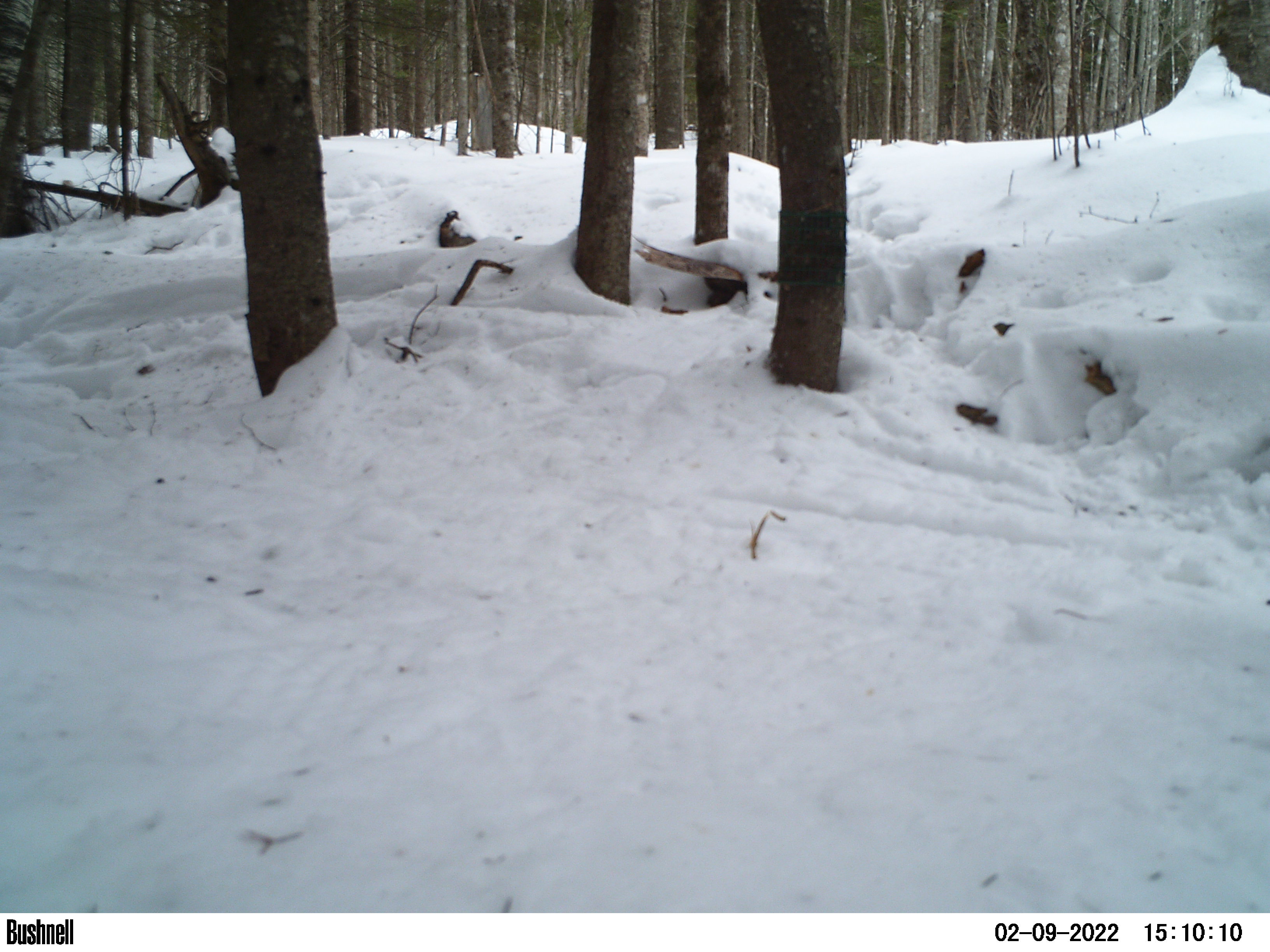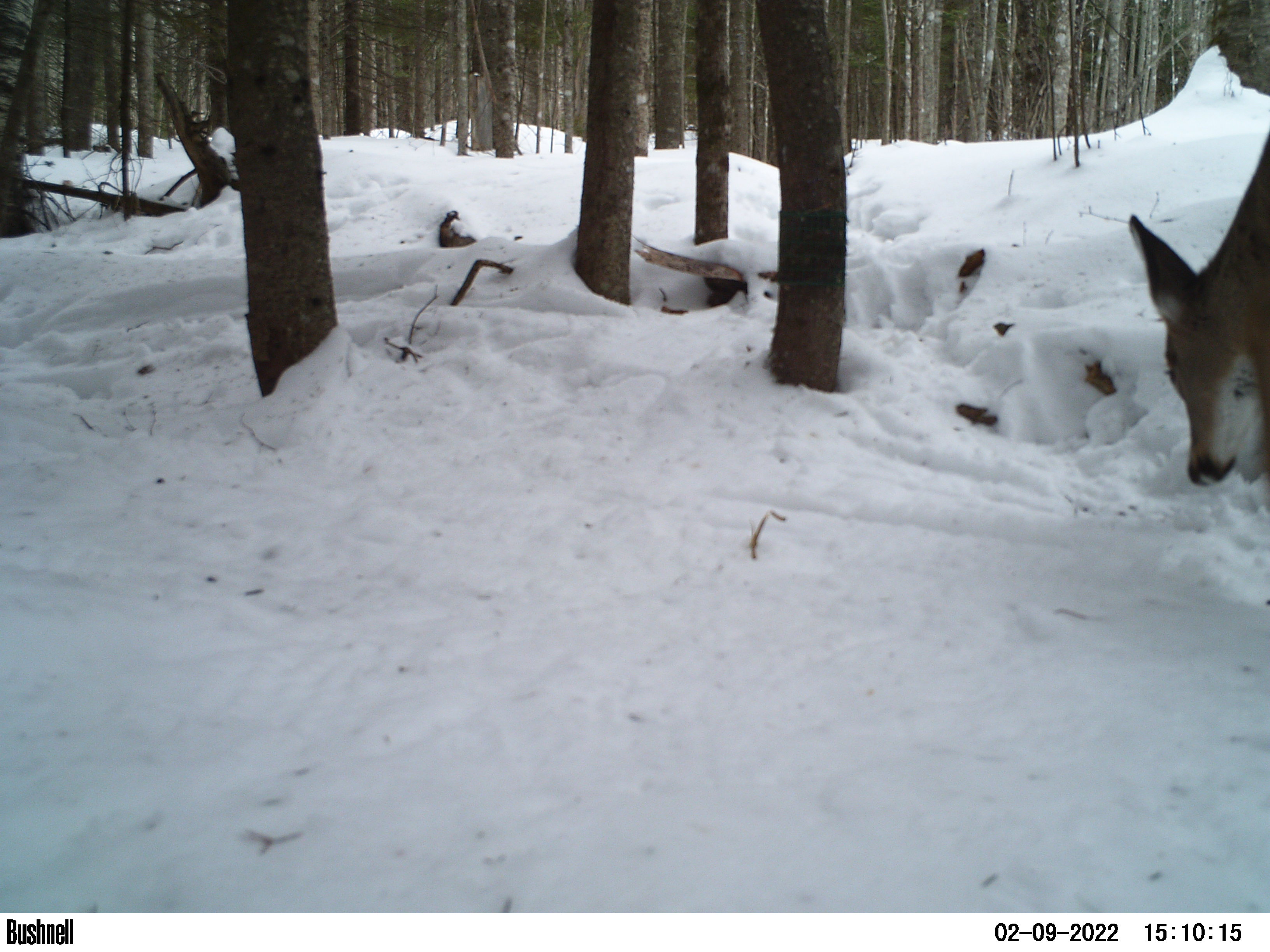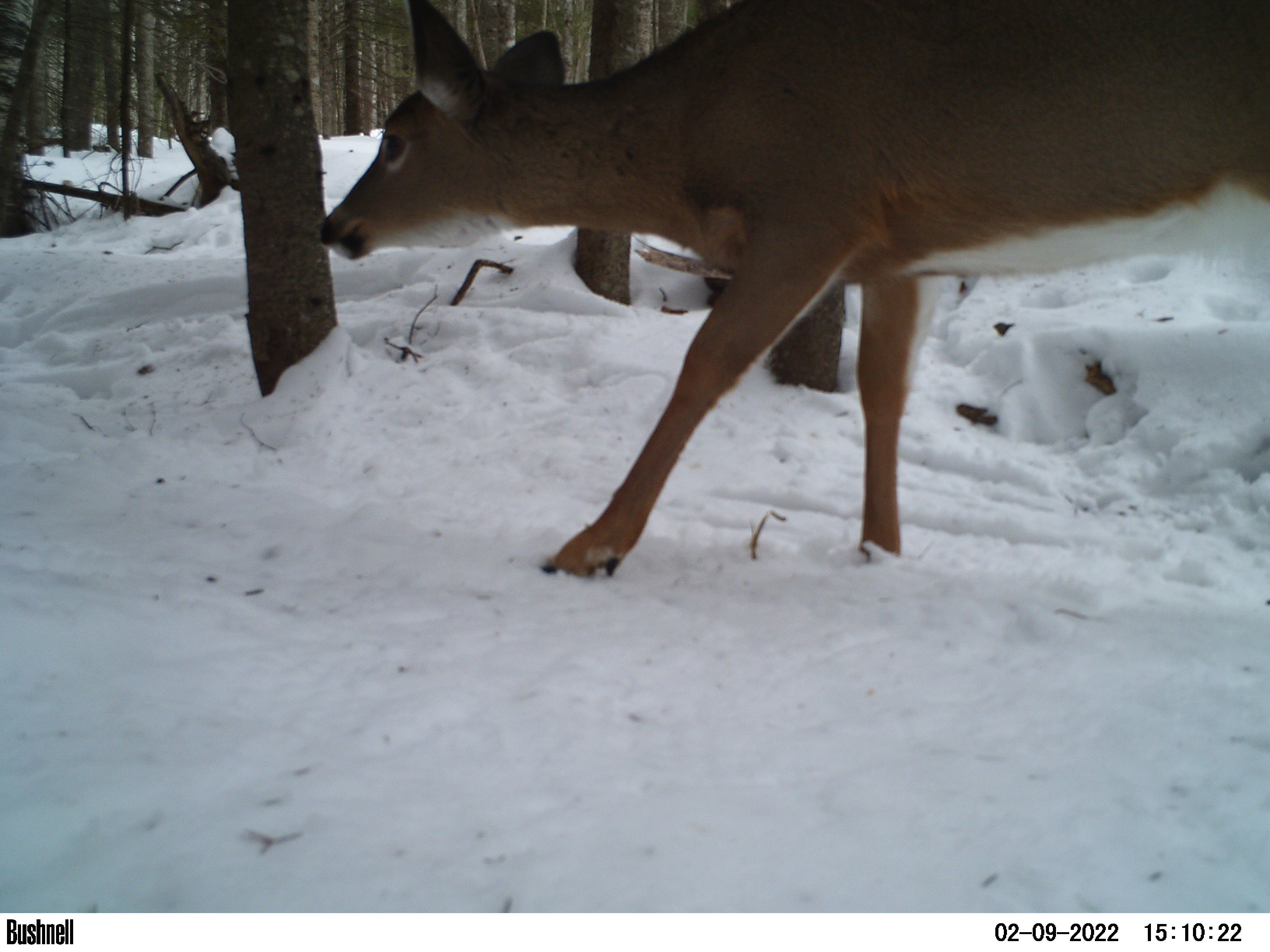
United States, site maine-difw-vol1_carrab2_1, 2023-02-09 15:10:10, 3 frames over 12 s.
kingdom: Animalia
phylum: Chordata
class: Mammalia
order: Artiodactyla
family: Cervidae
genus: Odocoileus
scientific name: Odocoileus virginianus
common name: white-tailed deer